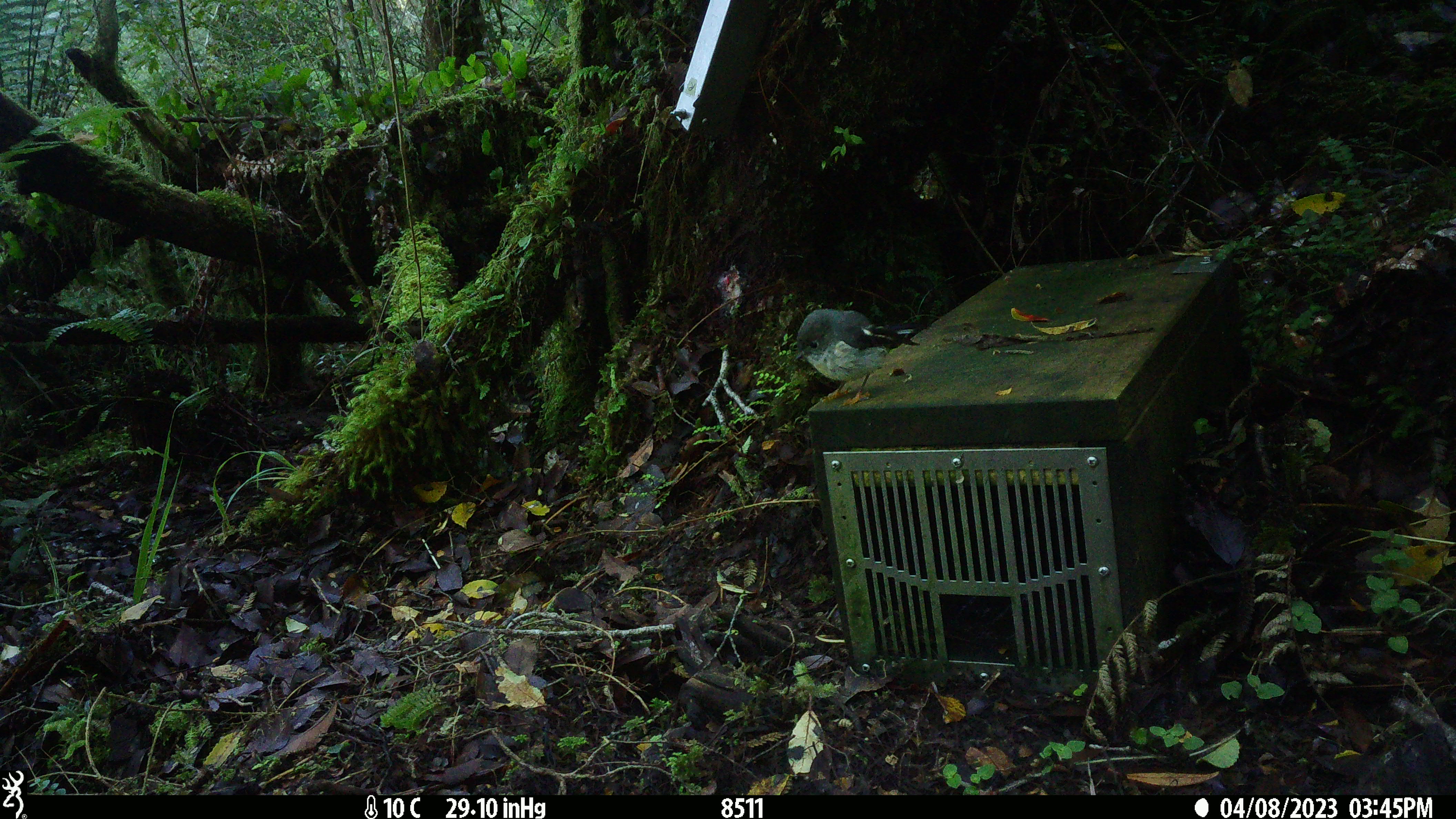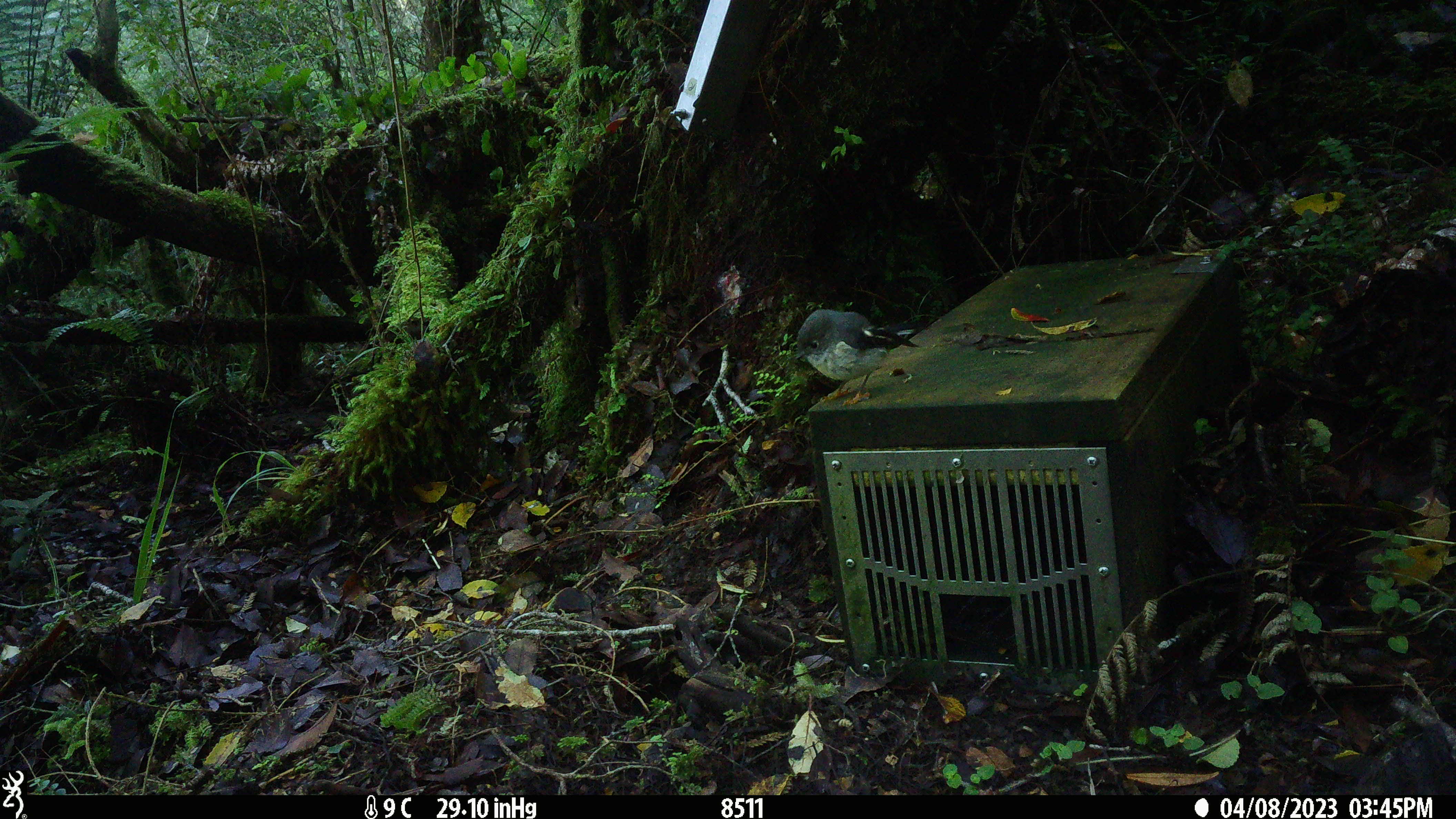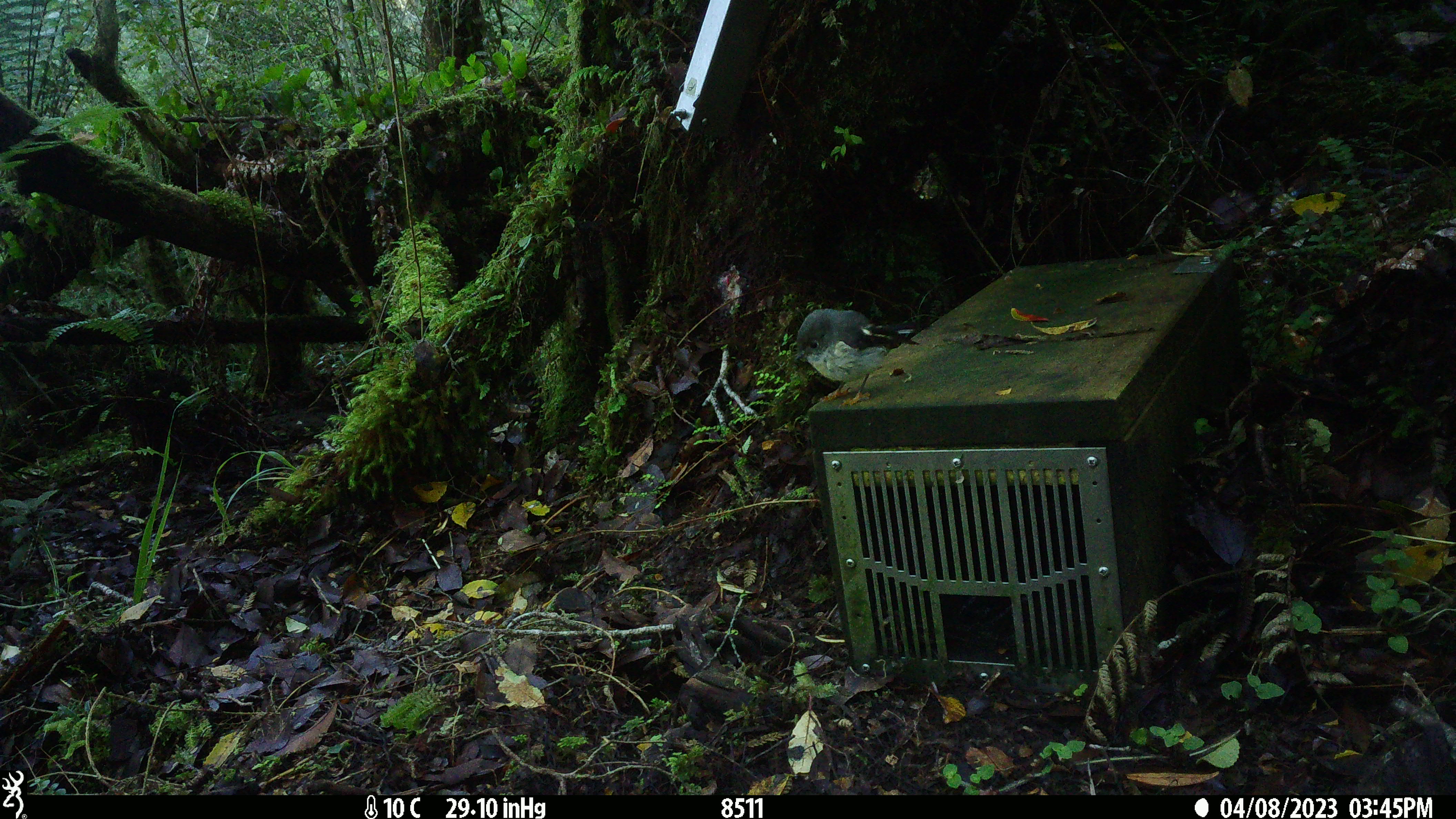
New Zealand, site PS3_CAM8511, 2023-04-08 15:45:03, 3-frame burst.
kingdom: Animalia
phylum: Chordata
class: Aves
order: Passeriformes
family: Petroicidae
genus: Petroica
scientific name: Petroica macrocephala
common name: tomtit